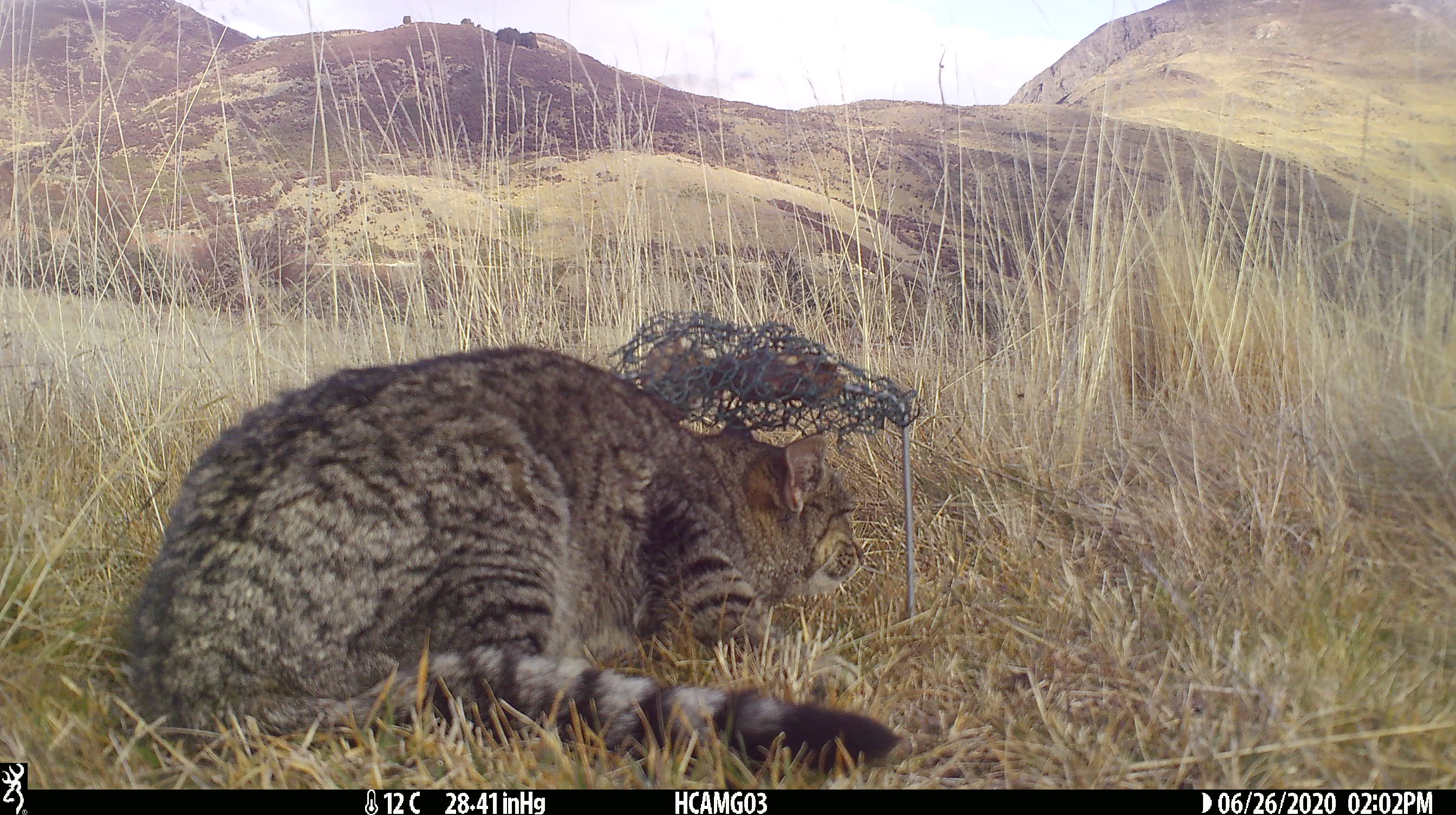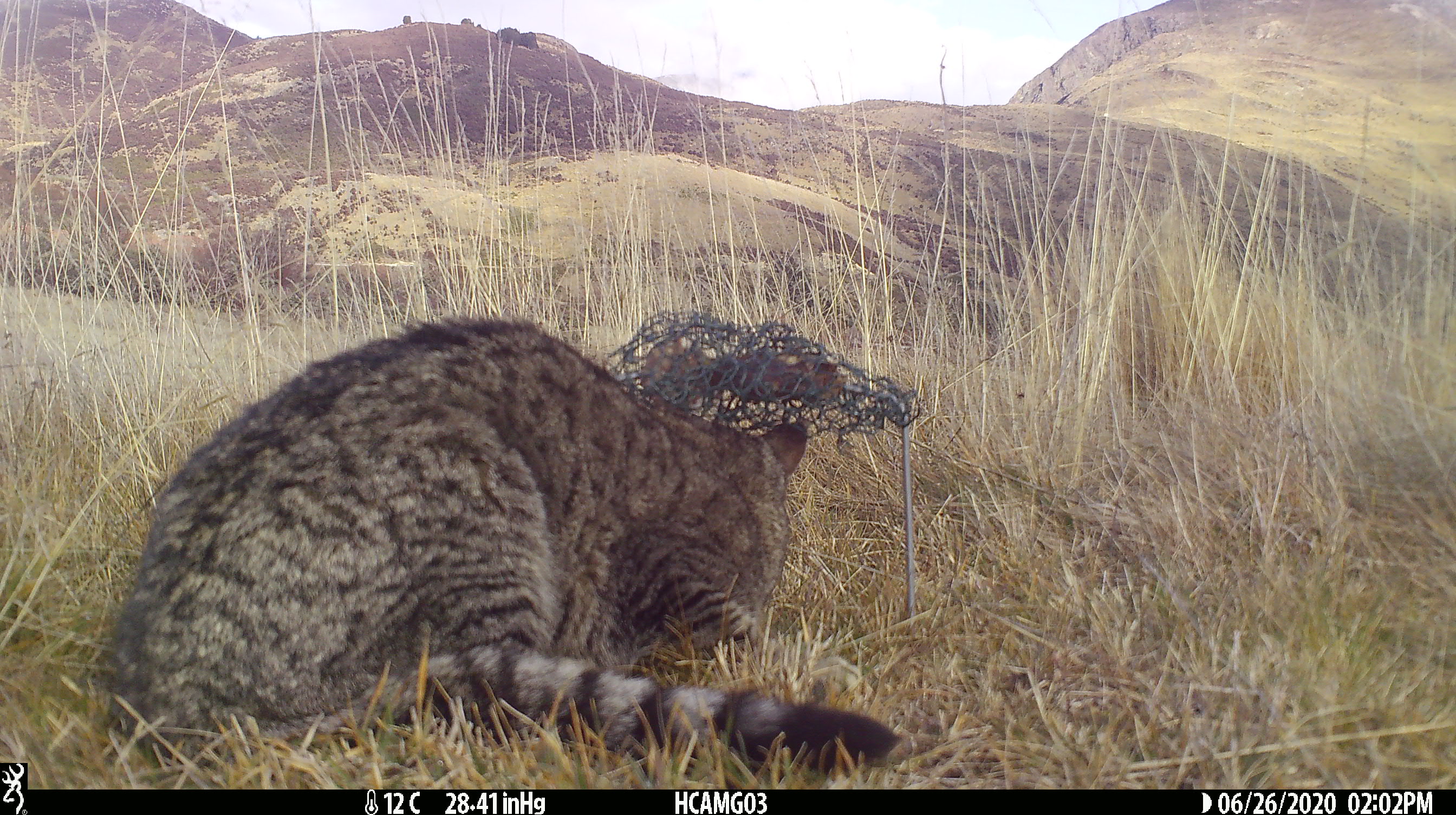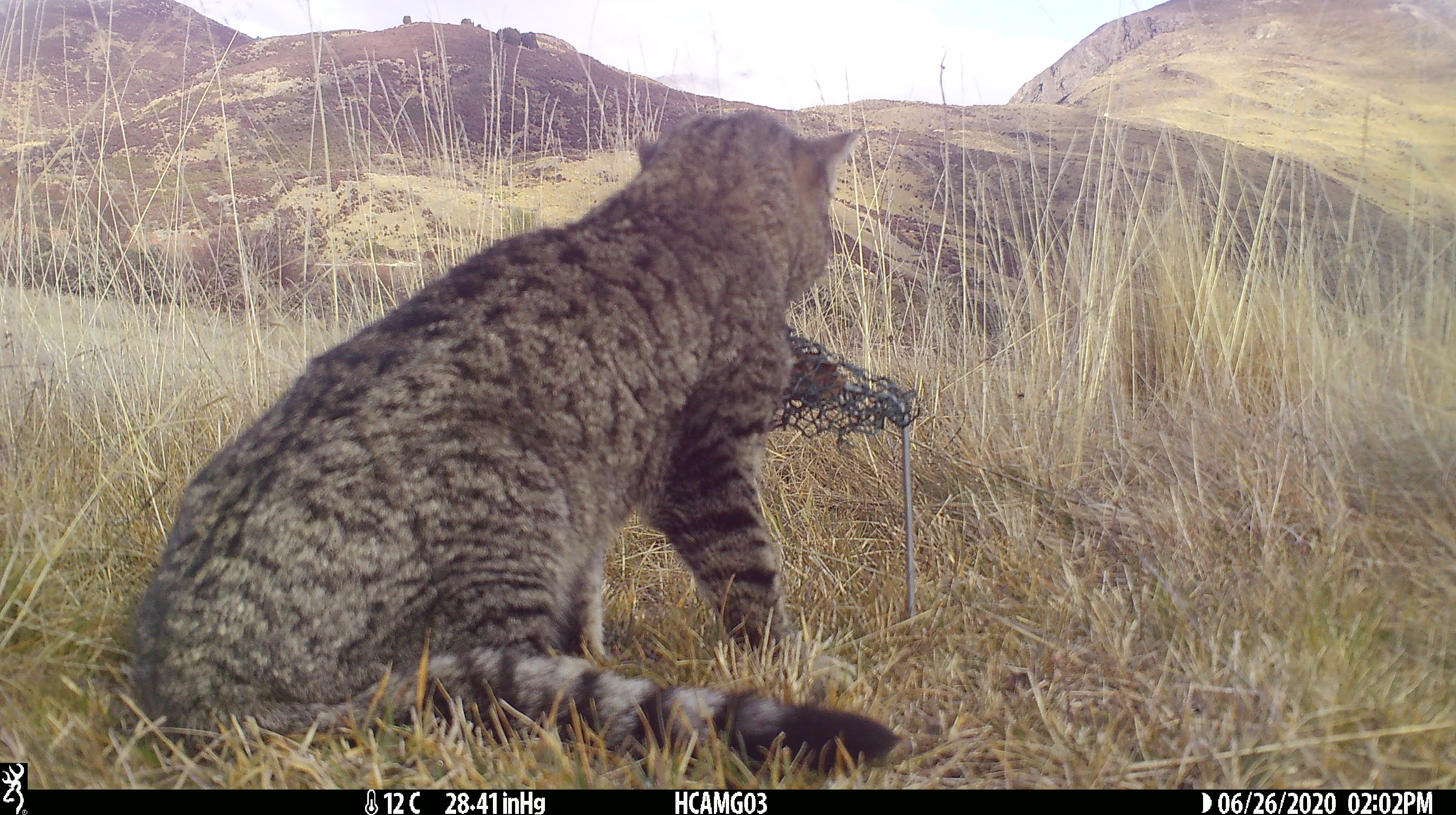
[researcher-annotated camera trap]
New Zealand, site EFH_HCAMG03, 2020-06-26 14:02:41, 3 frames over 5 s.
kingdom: Animalia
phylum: Chordata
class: Mammalia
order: Carnivora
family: Felidae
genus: Felis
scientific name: Felis catus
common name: domestic cat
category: cat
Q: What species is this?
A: Cat (domestic cat) (Felis catus).